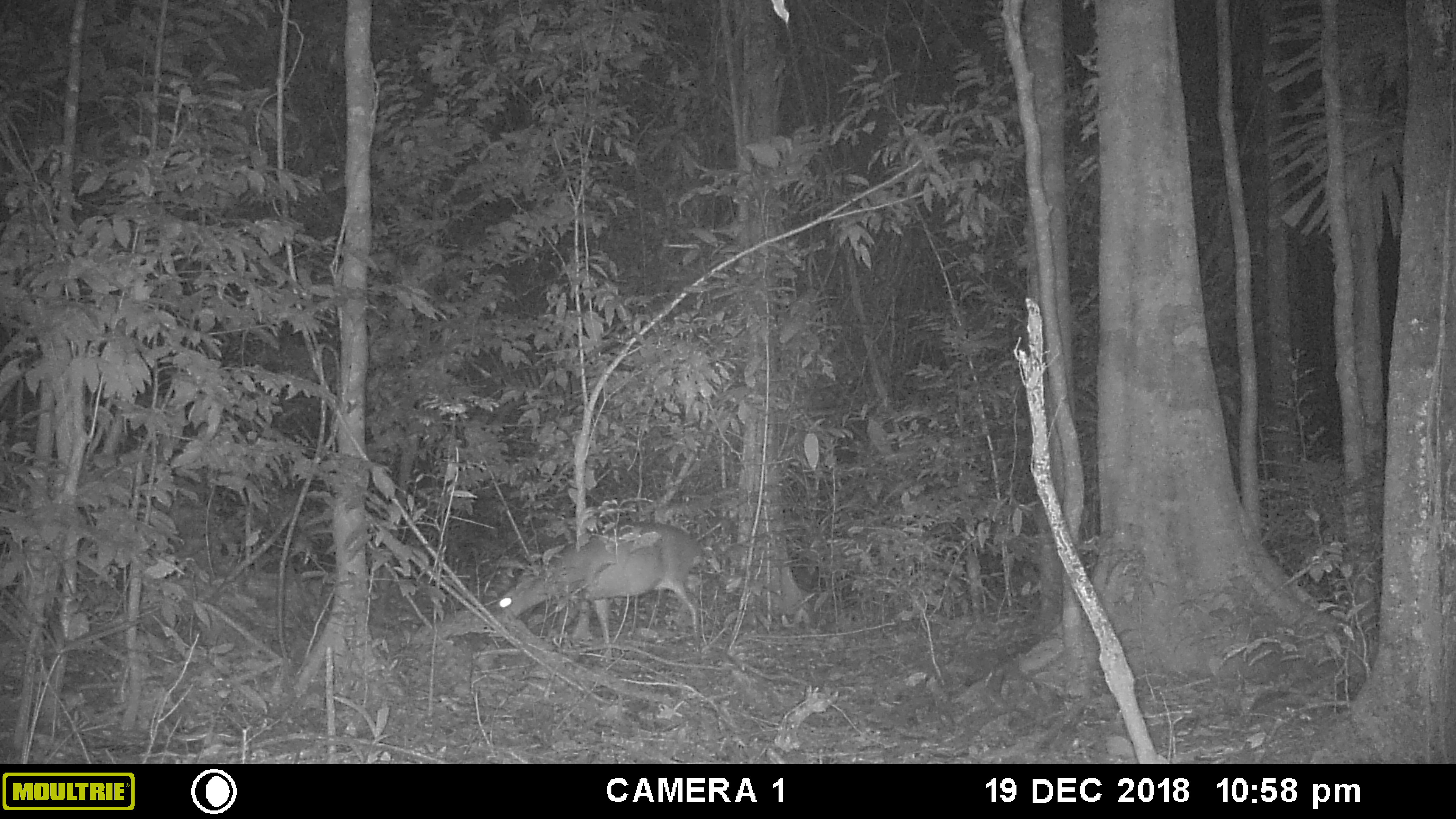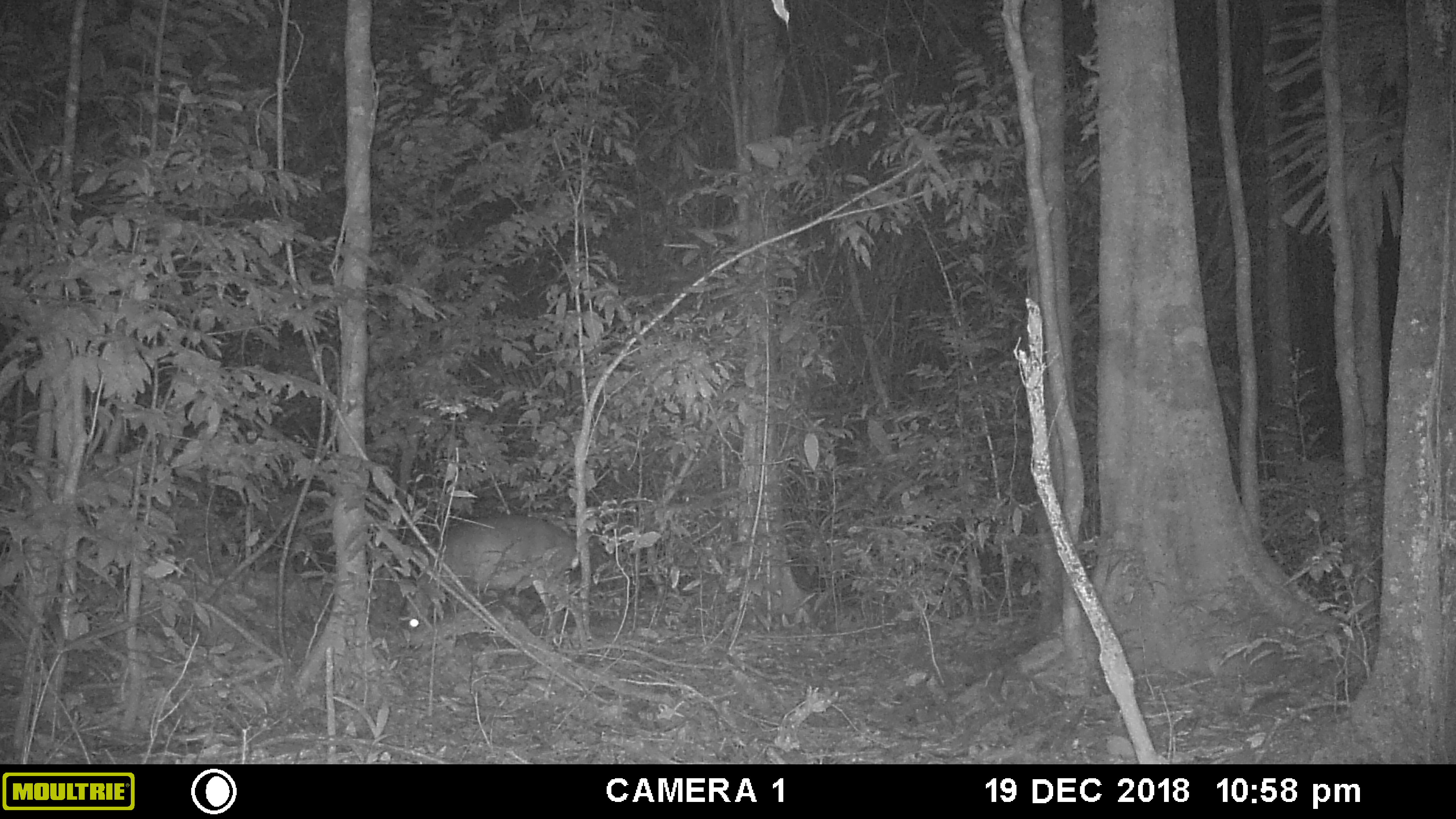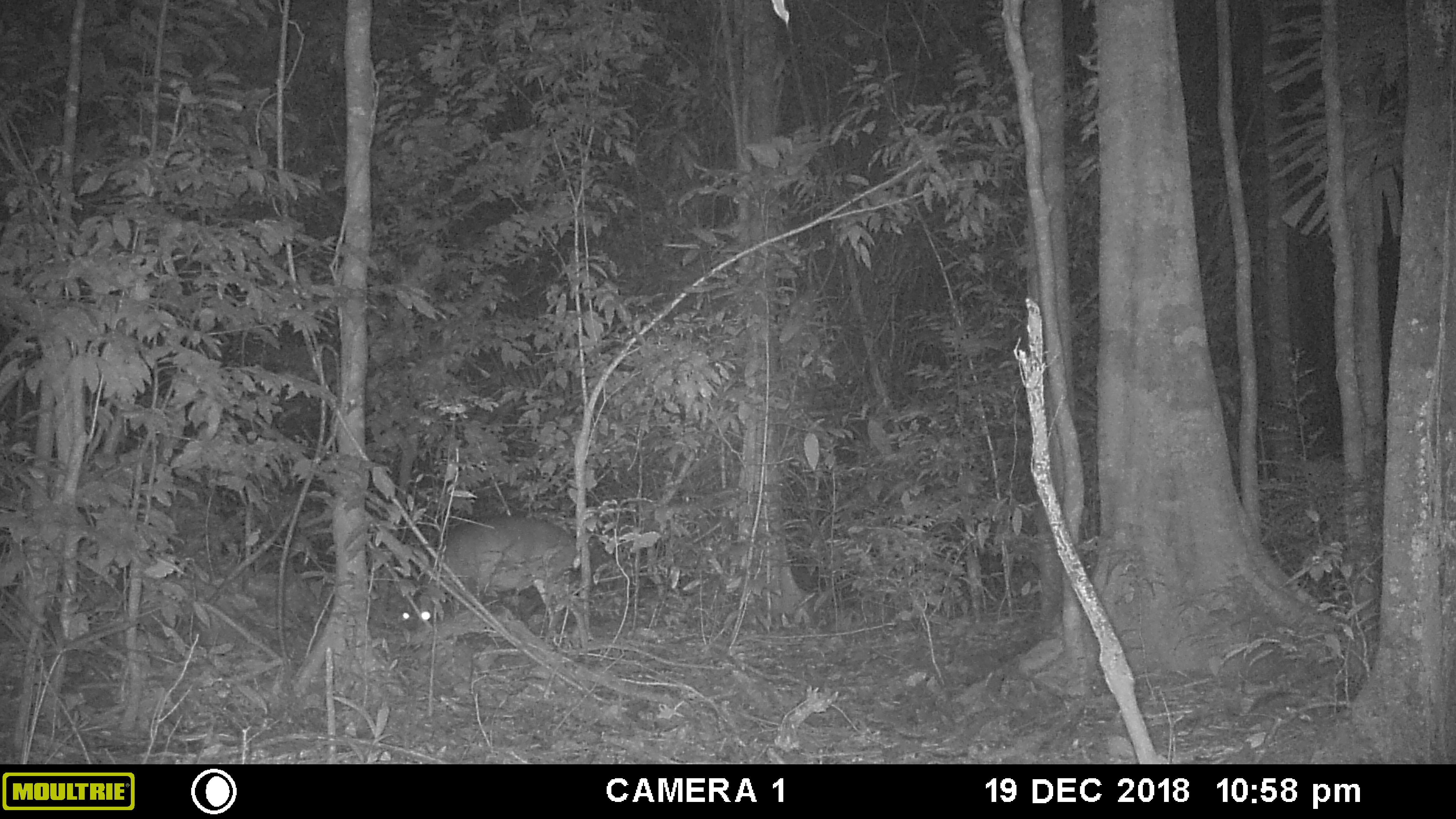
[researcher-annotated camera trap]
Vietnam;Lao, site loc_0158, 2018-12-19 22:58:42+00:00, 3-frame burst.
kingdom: Animalia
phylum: Chordata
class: Mammalia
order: Artiodactyla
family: Cervidae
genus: Muntiacus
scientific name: Muntiacus vuquangensis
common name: large-antlered muntjac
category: large antlered muntjac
Large antlered muntjac (large-antlered muntjac) (Muntiacus vuquangensis). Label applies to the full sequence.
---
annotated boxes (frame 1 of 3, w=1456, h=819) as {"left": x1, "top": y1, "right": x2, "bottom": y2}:
large antlered muntjac: {"left": 495, "top": 522, "right": 705, "bottom": 663}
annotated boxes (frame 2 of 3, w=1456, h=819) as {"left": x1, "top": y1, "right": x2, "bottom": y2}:
large antlered muntjac: {"left": 397, "top": 514, "right": 587, "bottom": 652}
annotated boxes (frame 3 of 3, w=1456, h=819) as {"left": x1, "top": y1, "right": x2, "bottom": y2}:
large antlered muntjac: {"left": 394, "top": 514, "right": 588, "bottom": 662}